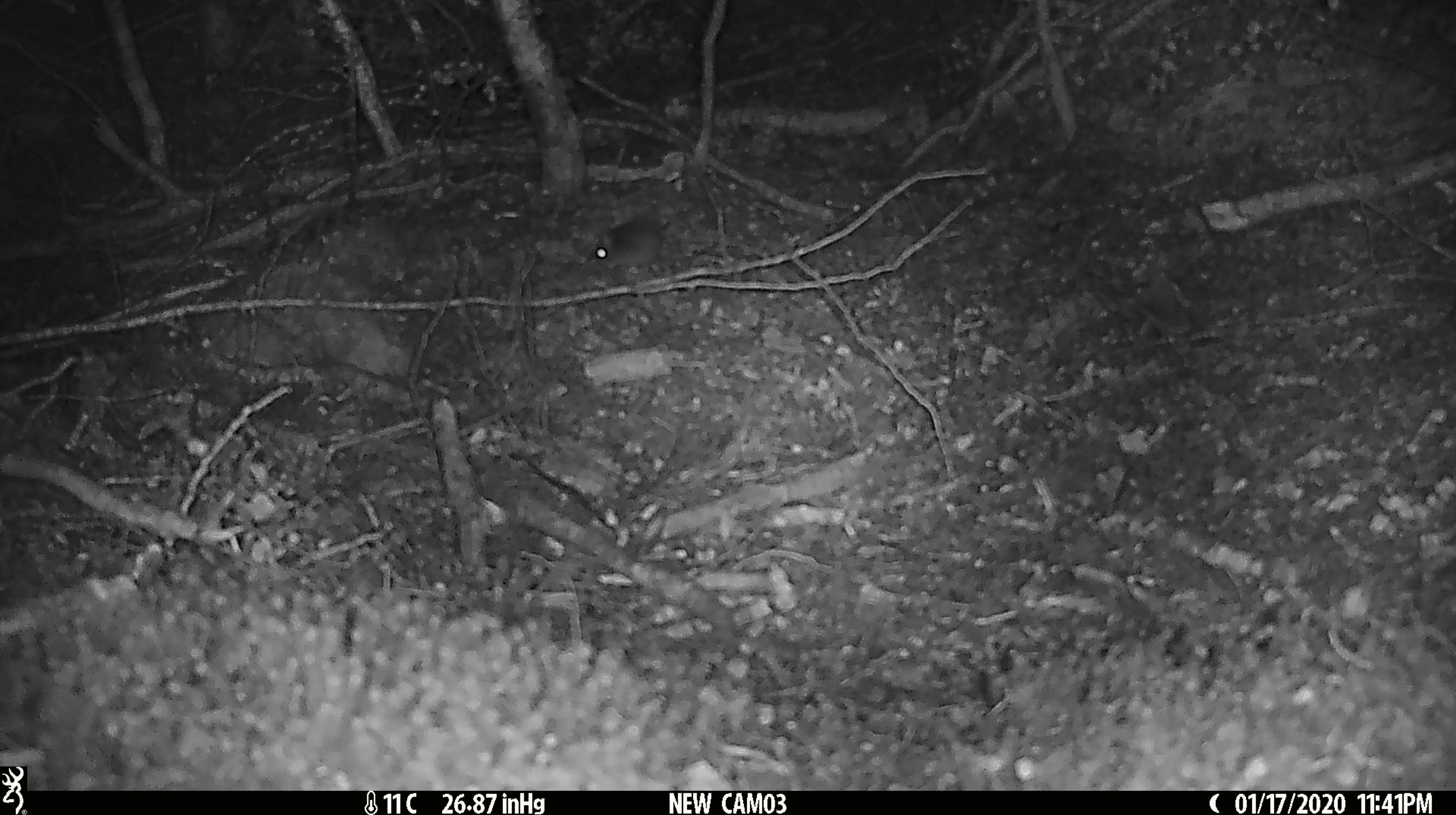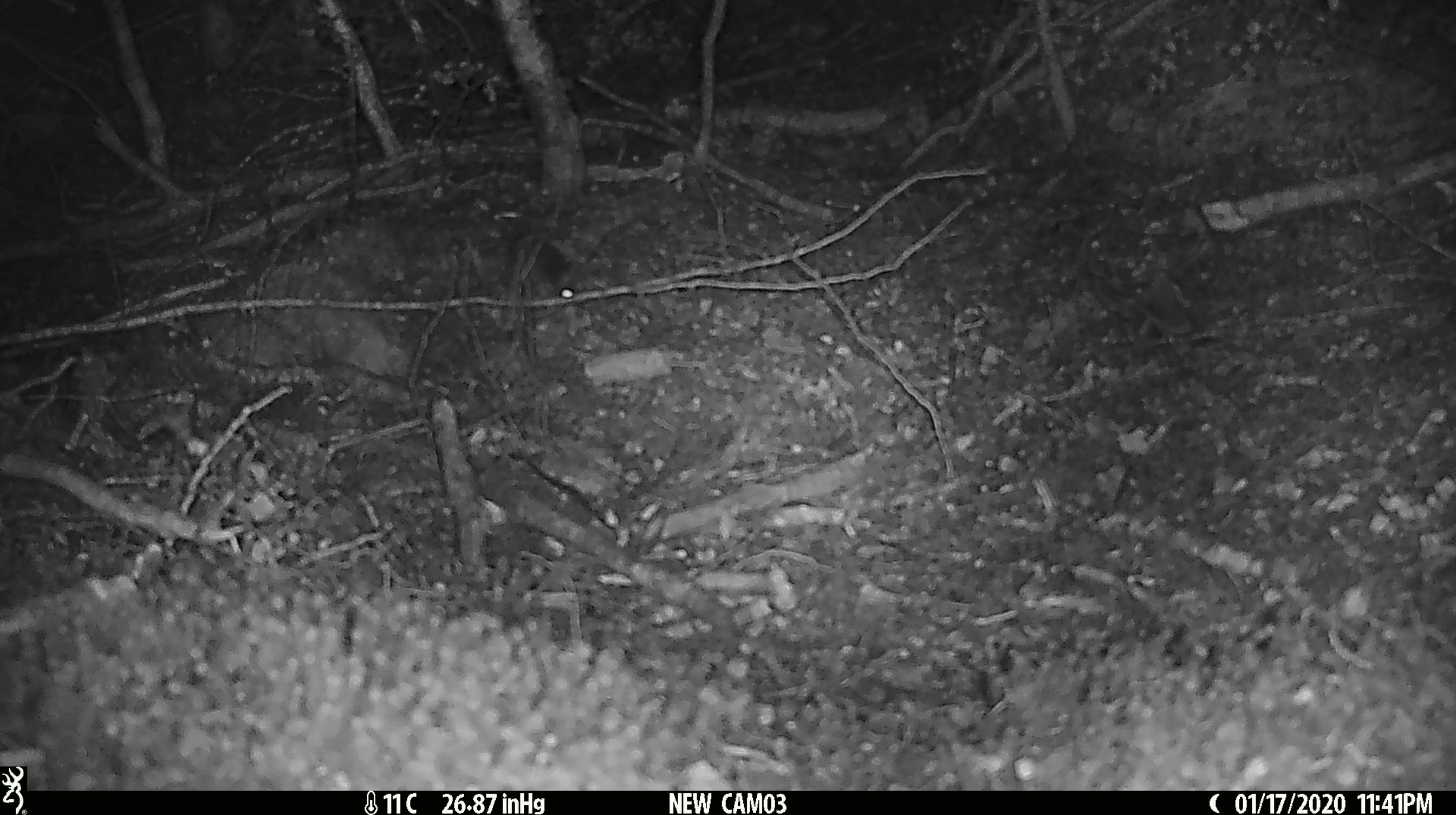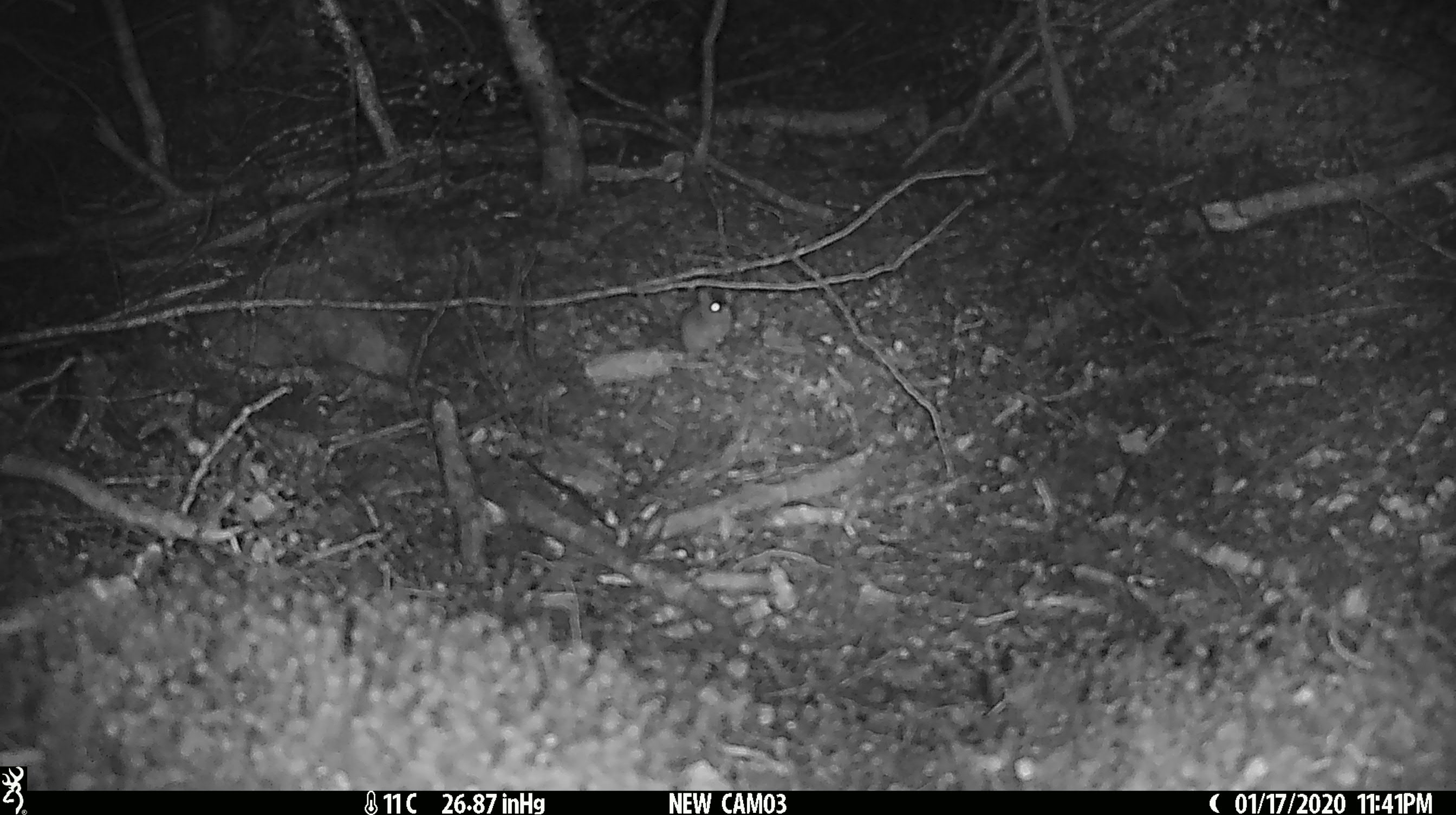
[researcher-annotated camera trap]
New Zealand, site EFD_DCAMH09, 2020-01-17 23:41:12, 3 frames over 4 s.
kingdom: Animalia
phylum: Chordata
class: Mammalia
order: Rodentia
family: Muridae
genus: Mus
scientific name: Mus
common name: mouse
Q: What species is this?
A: Mouse (Mus).